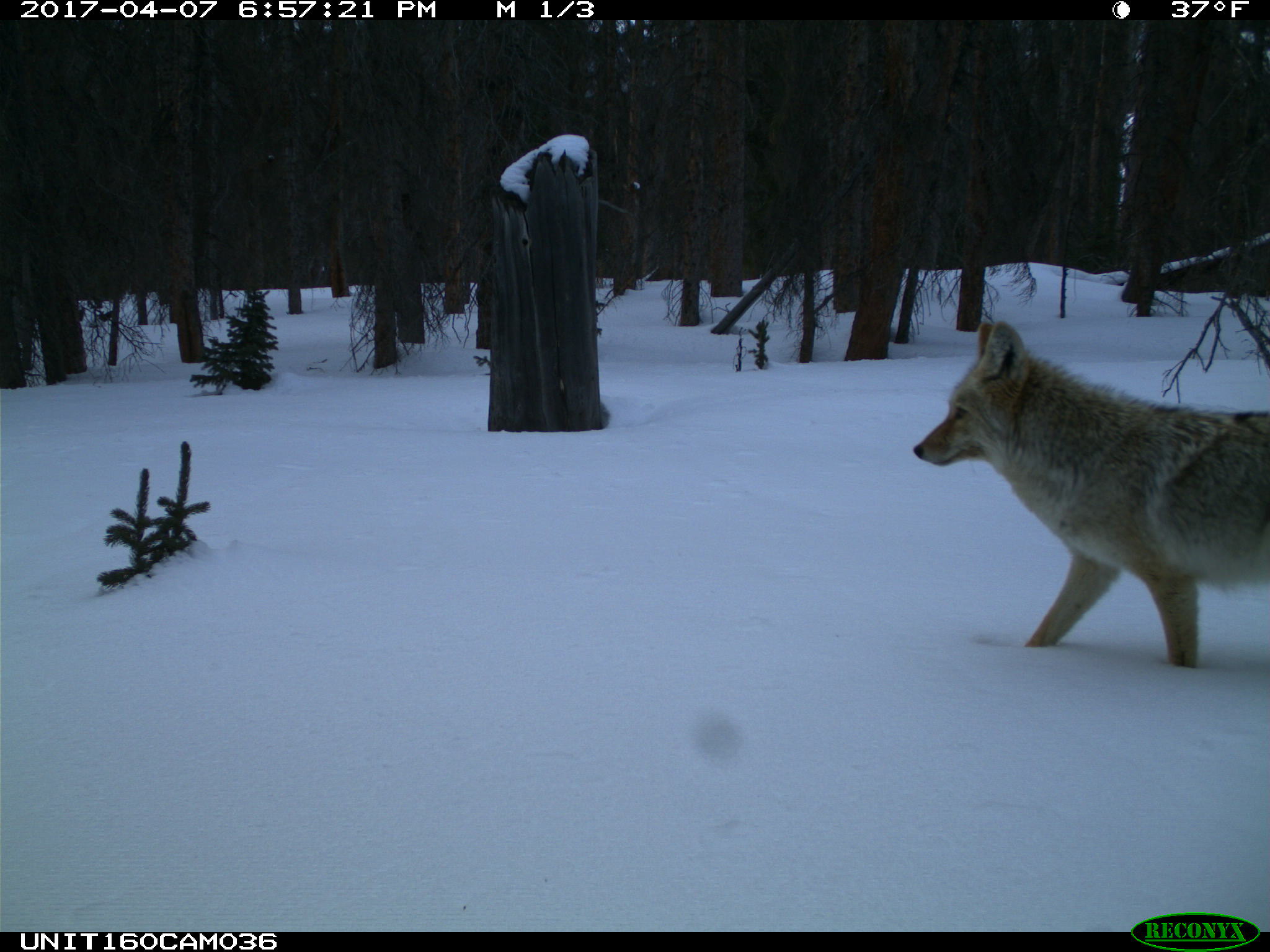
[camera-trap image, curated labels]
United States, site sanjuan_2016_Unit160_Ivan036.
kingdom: Animalia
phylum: Chordata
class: Mammalia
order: Carnivora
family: Canidae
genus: Canis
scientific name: Canis latrans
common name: coyote